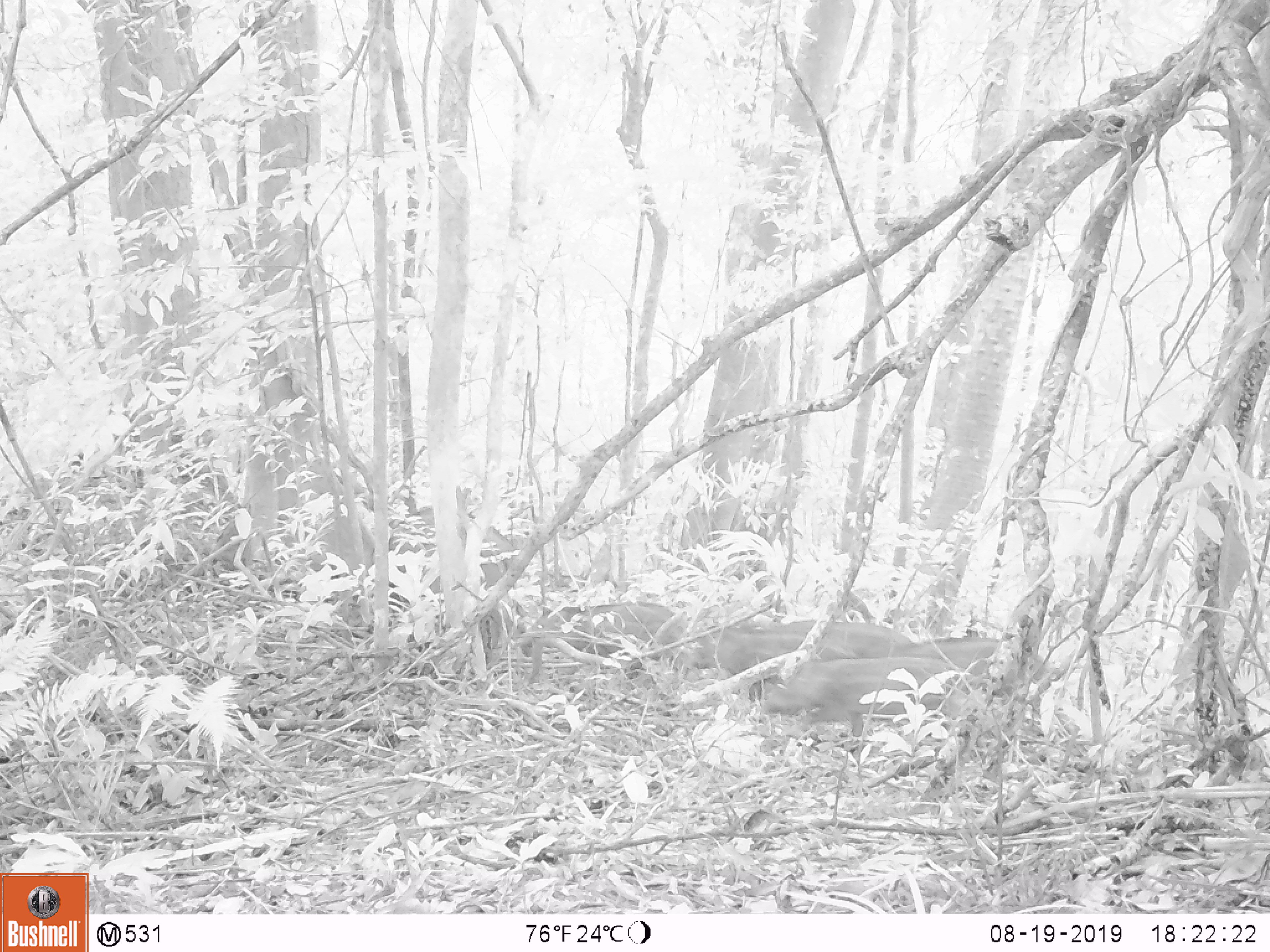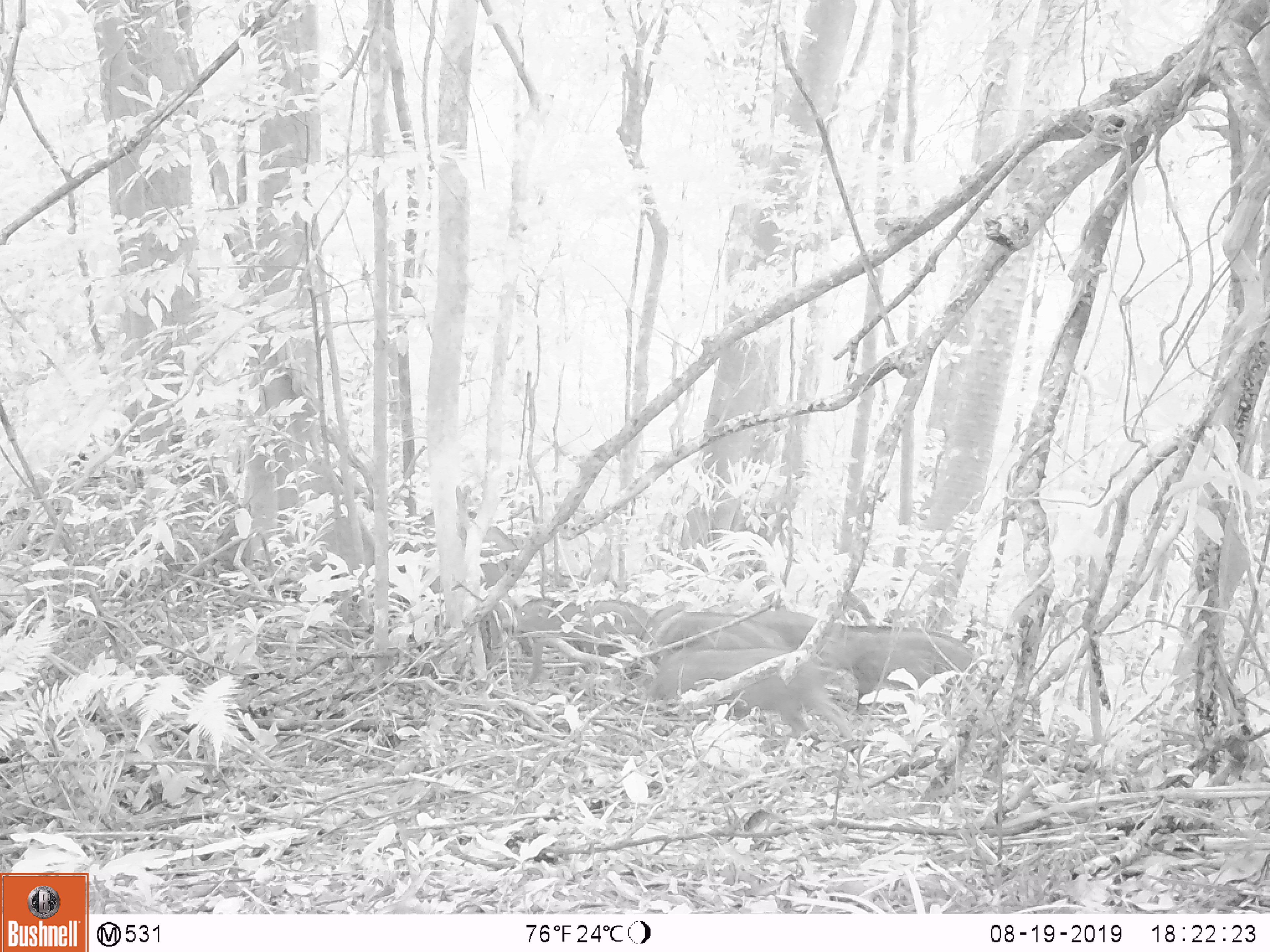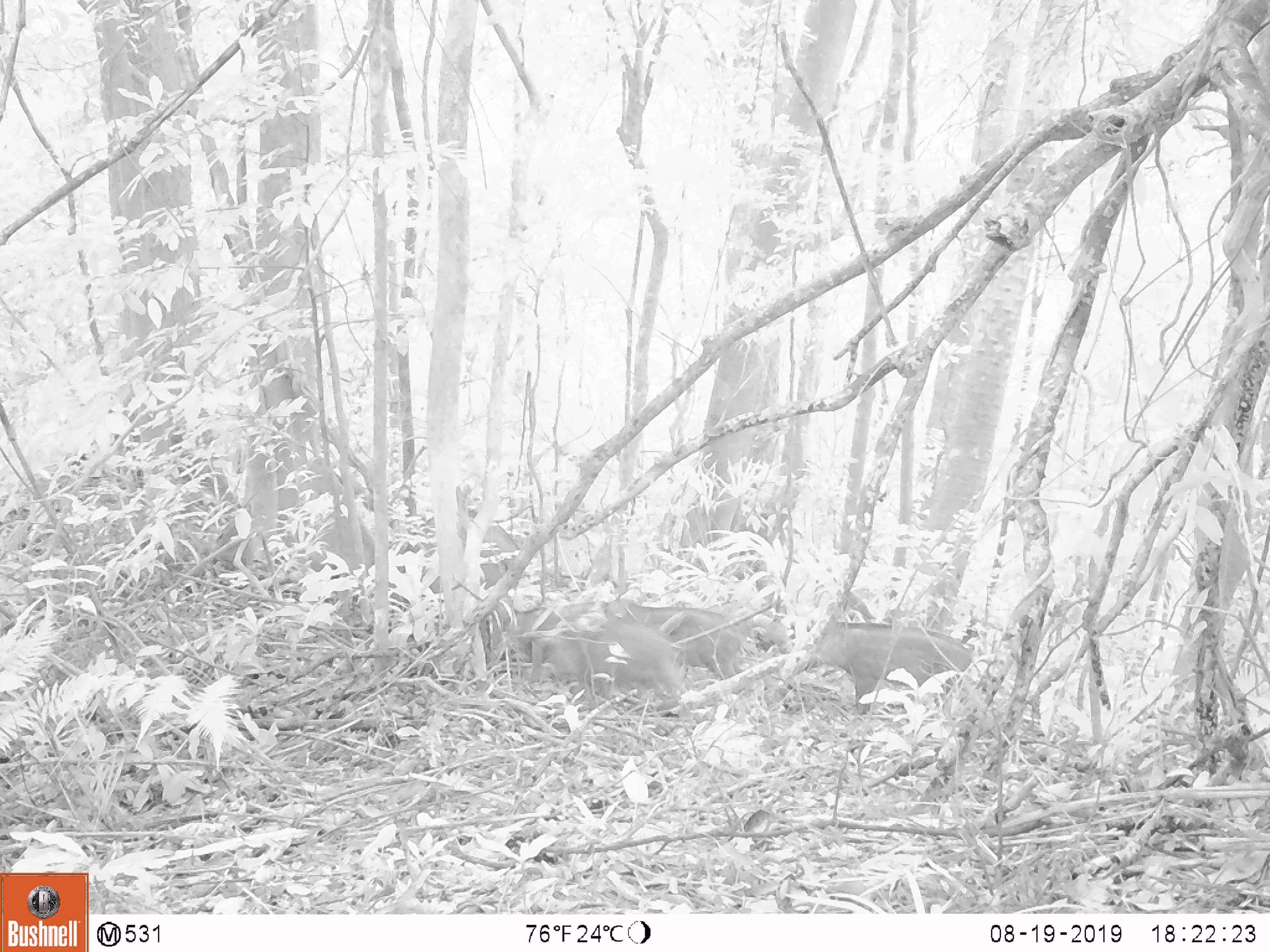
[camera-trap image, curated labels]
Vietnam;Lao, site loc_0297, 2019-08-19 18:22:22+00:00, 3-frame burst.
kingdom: Animalia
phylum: Chordata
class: Mammalia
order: Artiodactyla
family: Suidae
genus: Sus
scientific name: Sus scrofa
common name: eurasian wild pig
Eurasian wild pig (Sus scrofa). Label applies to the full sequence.